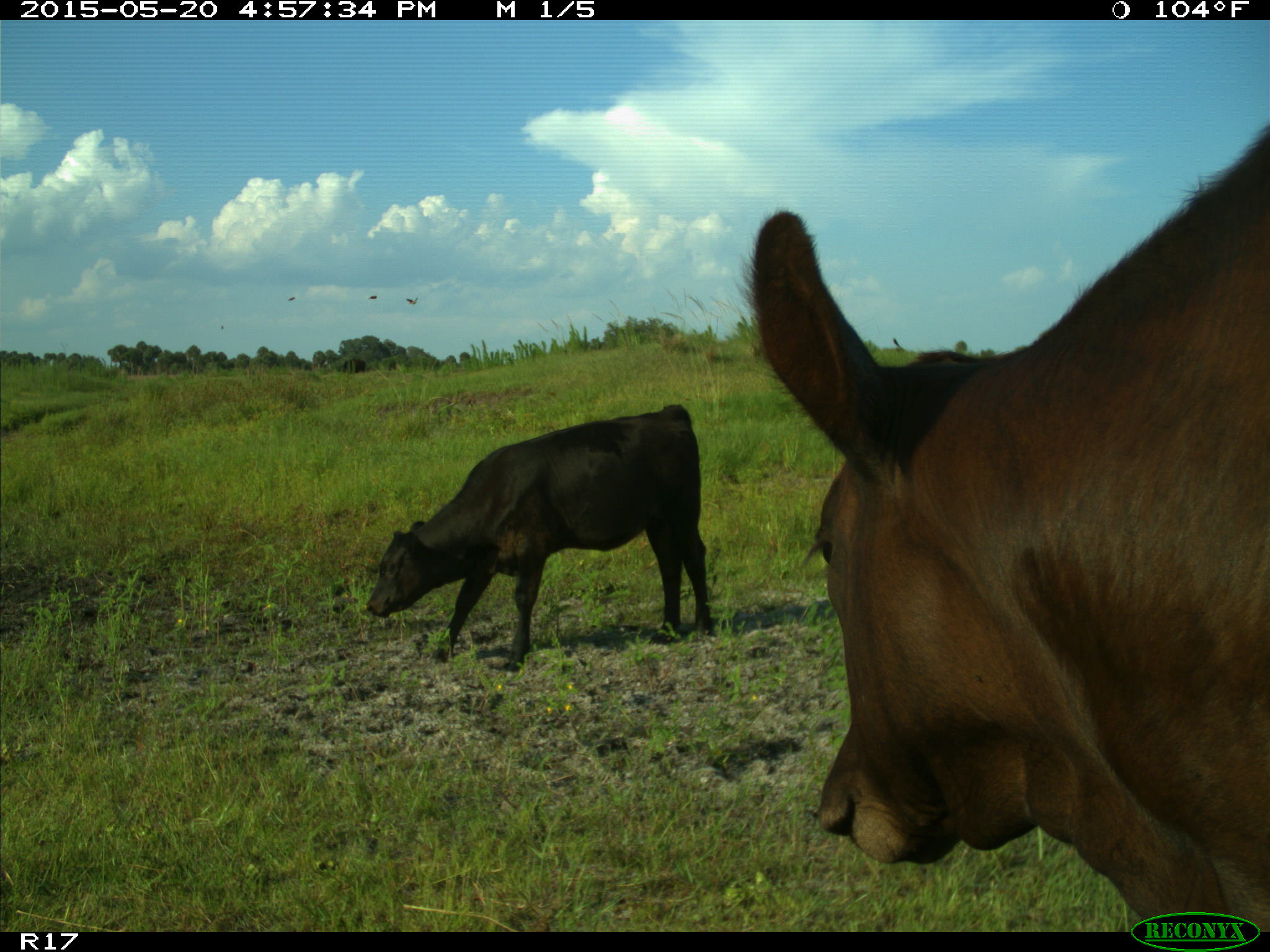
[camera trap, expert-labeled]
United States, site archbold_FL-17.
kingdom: Animalia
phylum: Chordata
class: Mammalia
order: Artiodactyla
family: Bovidae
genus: Bos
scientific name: Bos taurus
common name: domestic cow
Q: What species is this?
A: Bos taurus (domestic cow).